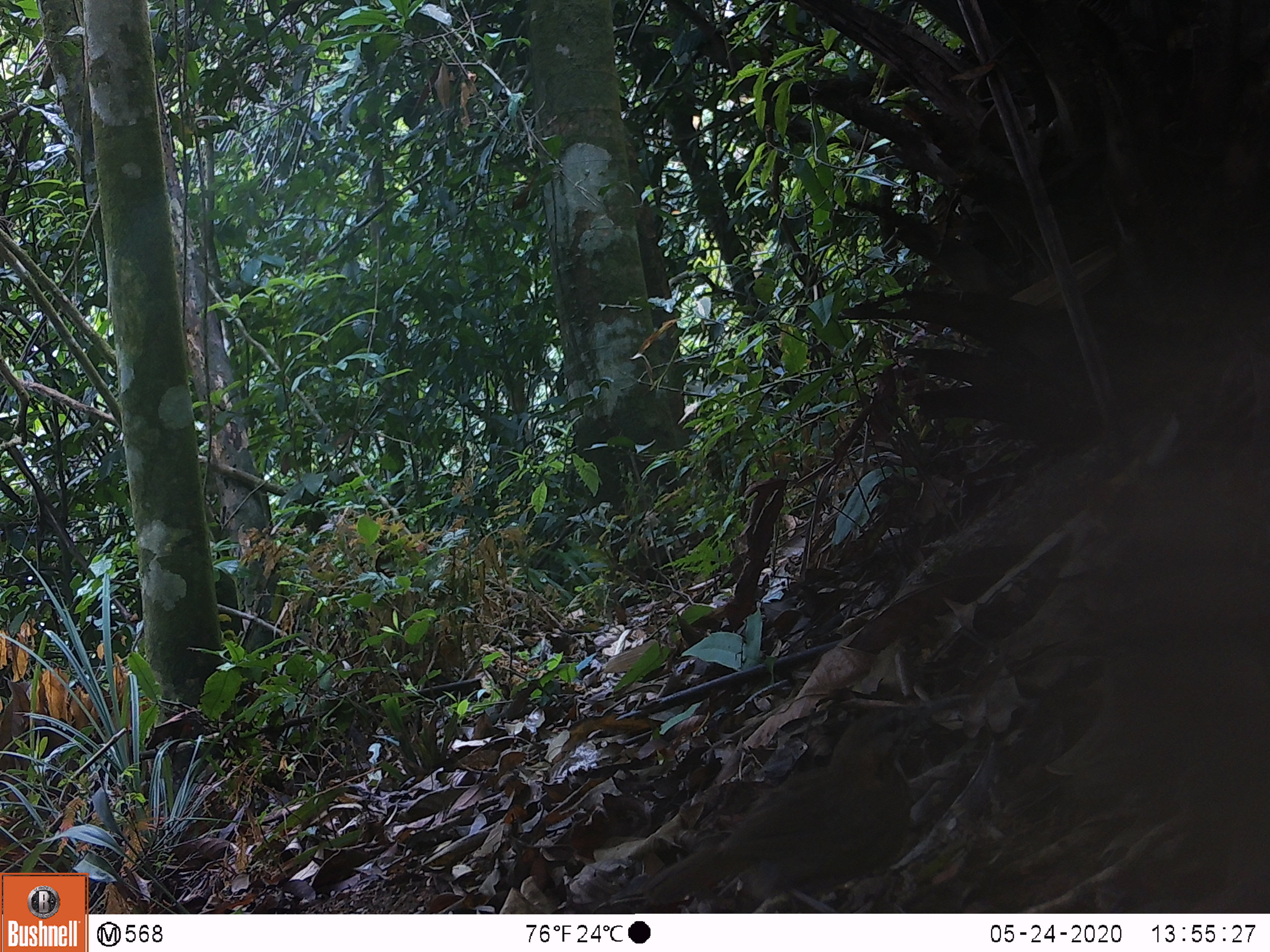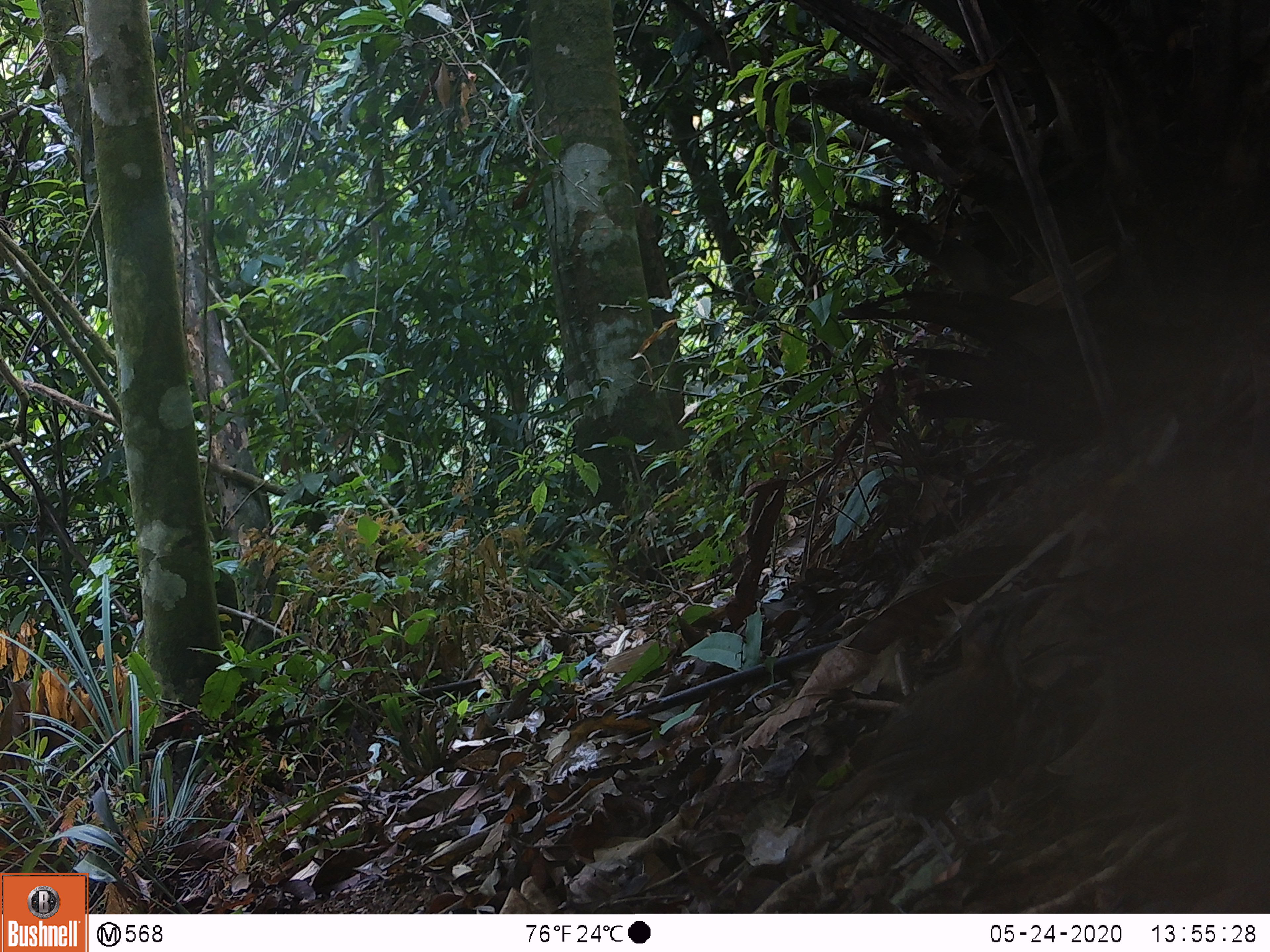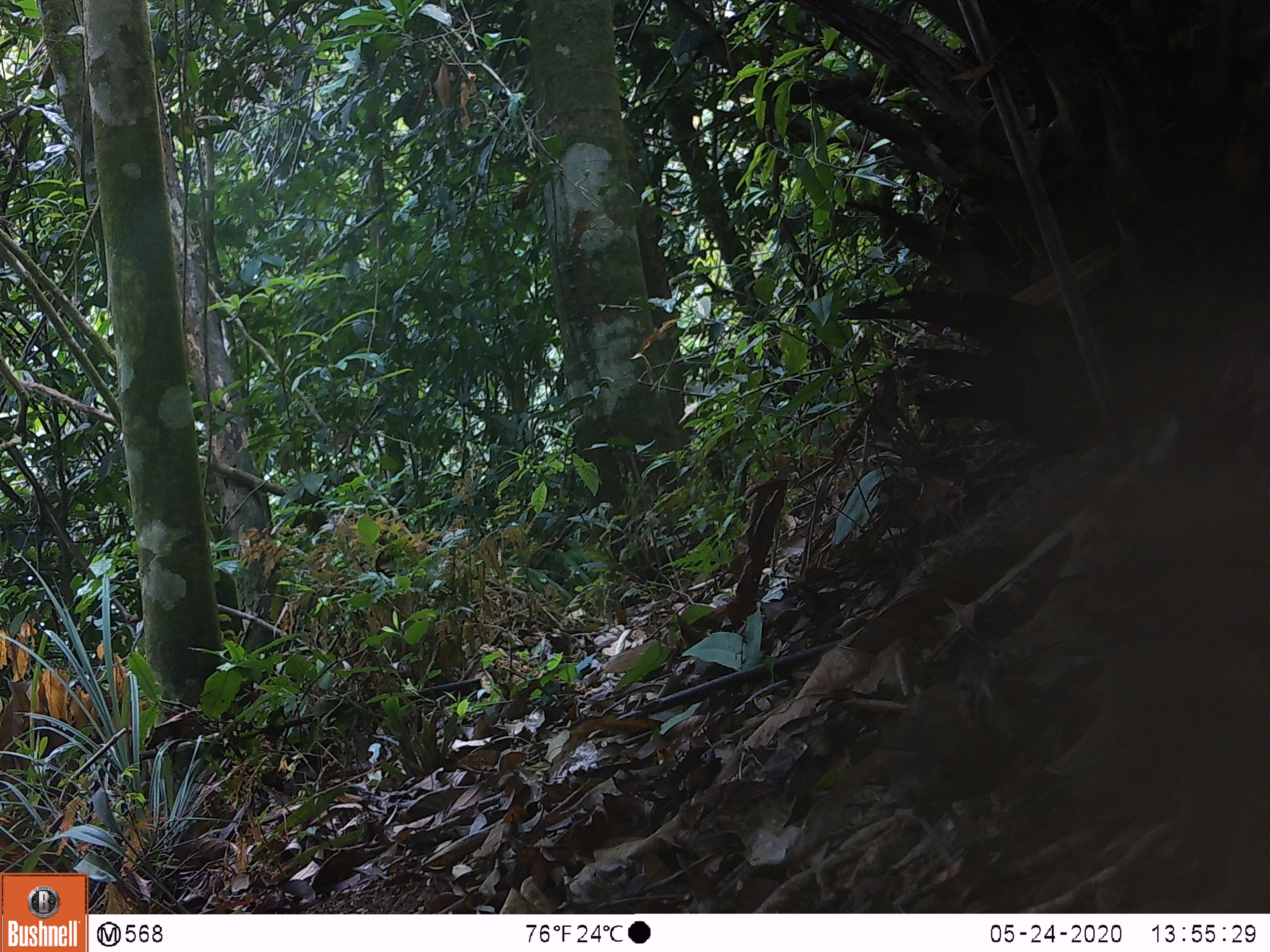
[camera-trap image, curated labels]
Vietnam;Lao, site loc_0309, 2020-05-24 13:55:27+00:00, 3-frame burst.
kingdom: Animalia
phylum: Chordata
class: Aves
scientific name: Aves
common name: bird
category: unidentified bird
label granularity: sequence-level